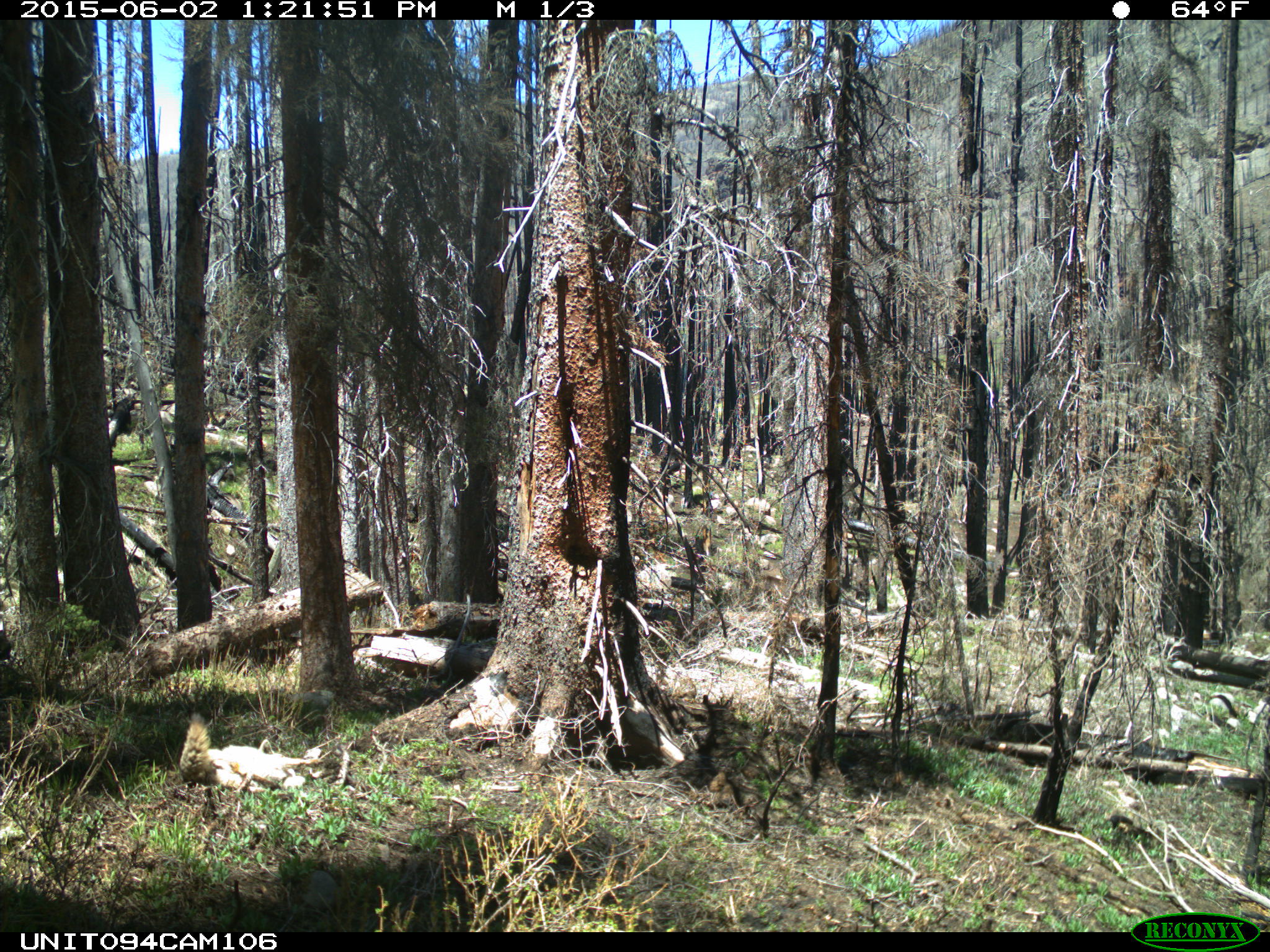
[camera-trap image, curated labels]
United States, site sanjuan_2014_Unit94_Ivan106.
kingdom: Animalia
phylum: Chordata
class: Mammalia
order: Carnivora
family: Canidae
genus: Canis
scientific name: Canis latrans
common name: coyote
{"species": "Canis latrans (coyote)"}